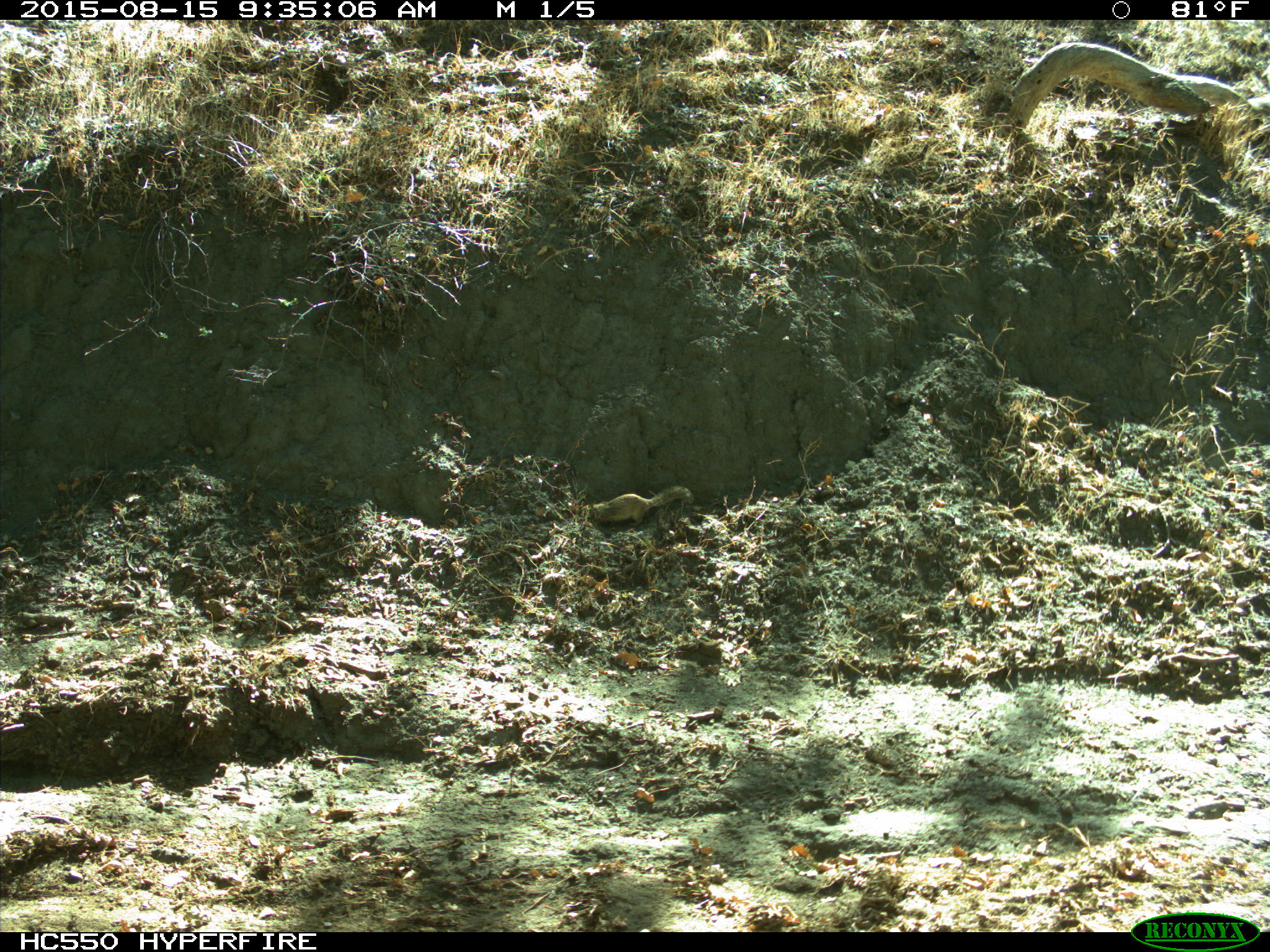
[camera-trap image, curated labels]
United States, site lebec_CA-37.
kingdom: Animalia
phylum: Chordata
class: Mammalia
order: Rodentia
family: Sciuridae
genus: Otospermophilus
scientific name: Otospermophilus beecheyi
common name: california ground squirrel